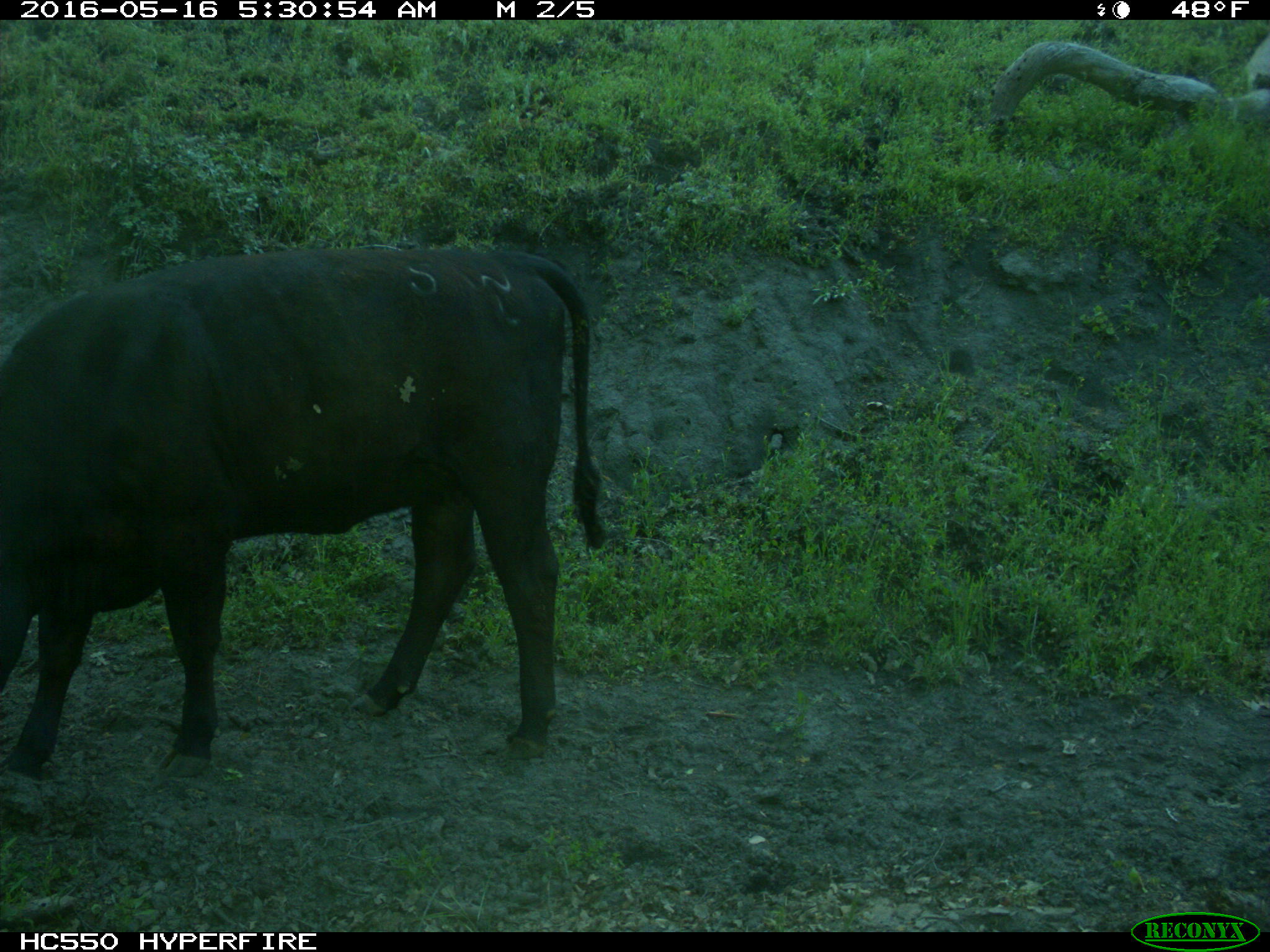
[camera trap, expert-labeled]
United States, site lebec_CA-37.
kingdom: Animalia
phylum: Chordata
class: Mammalia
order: Artiodactyla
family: Bovidae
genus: Bos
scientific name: Bos taurus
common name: domestic cow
Bos taurus (domestic cow).